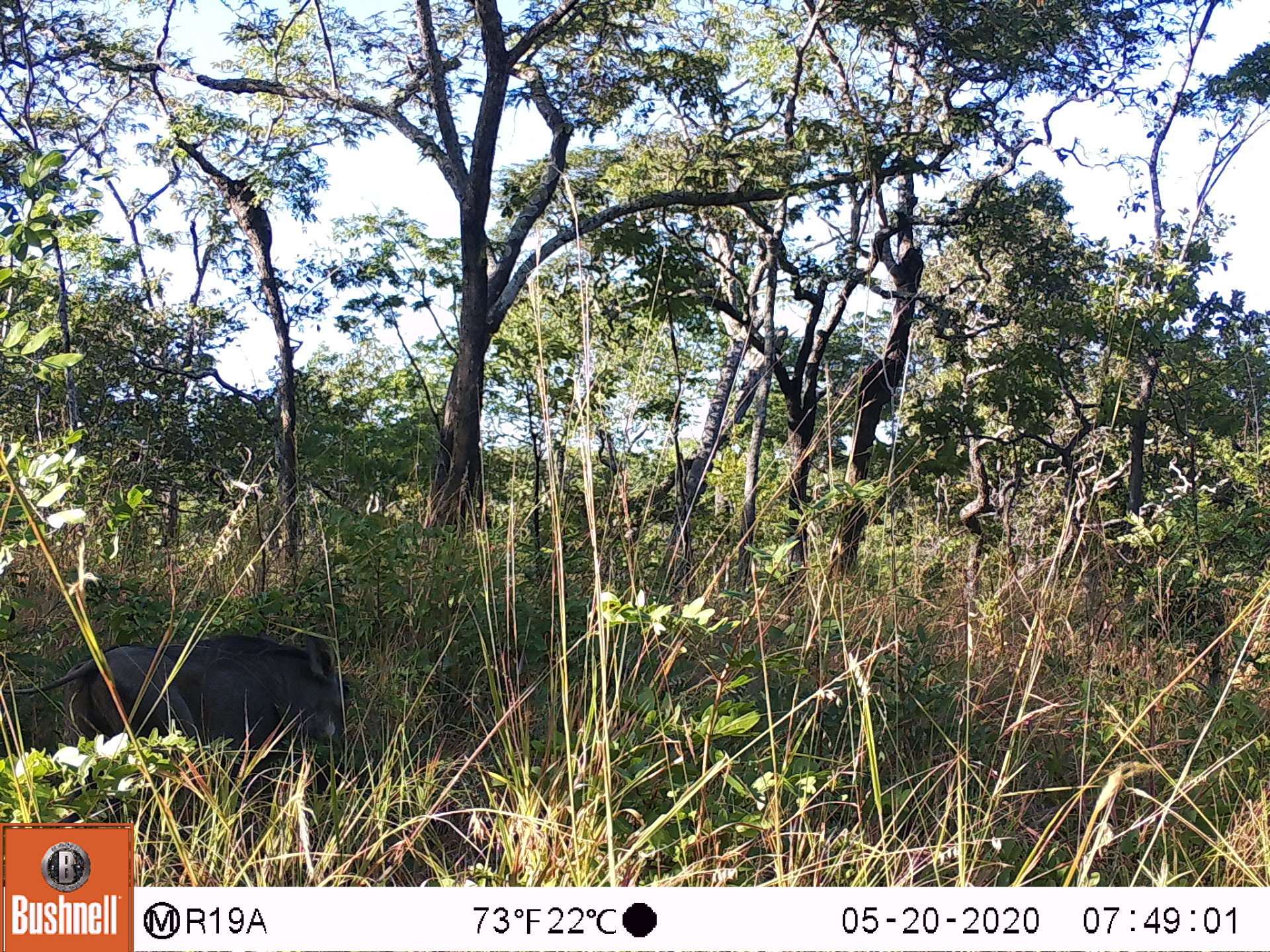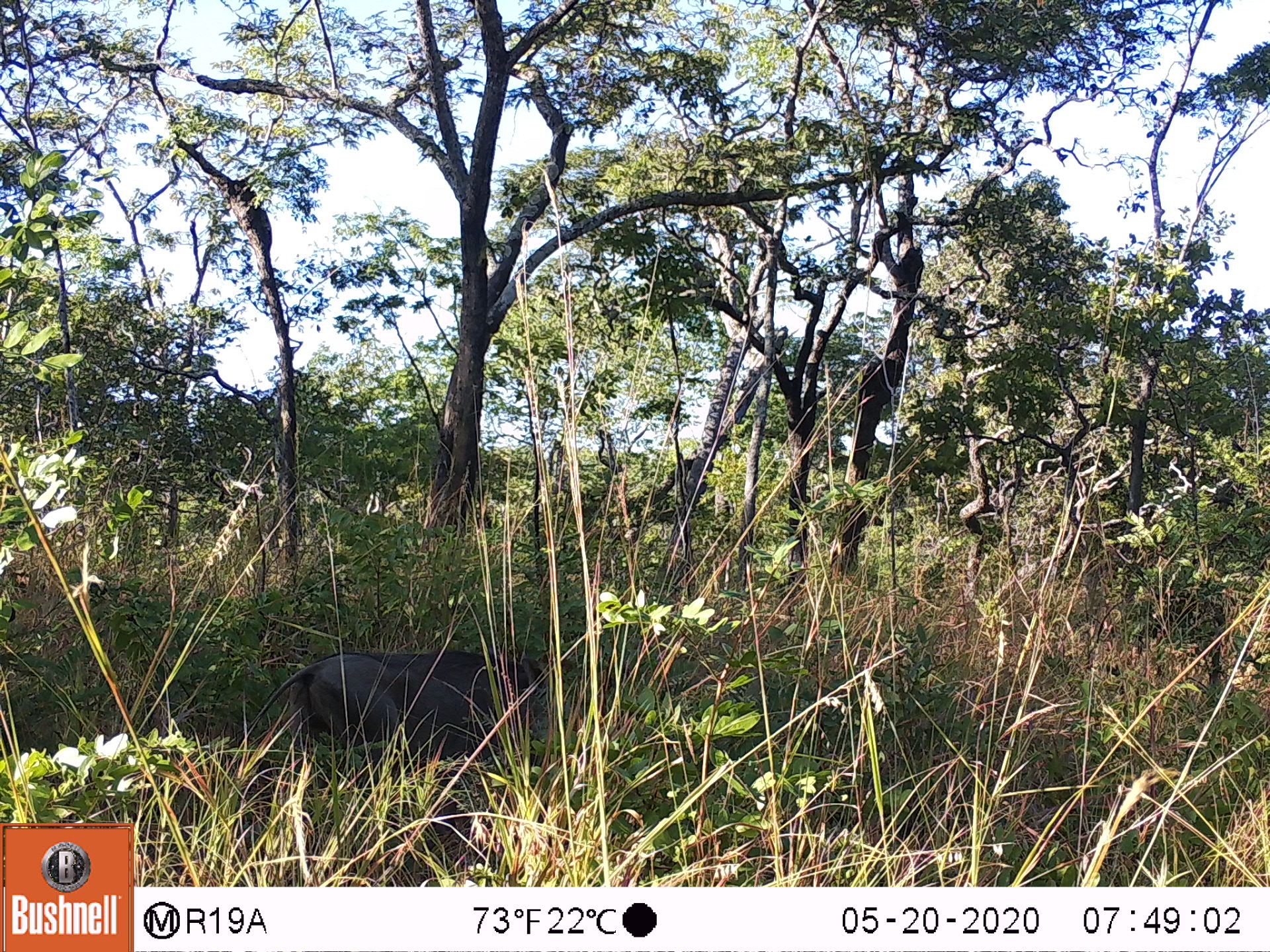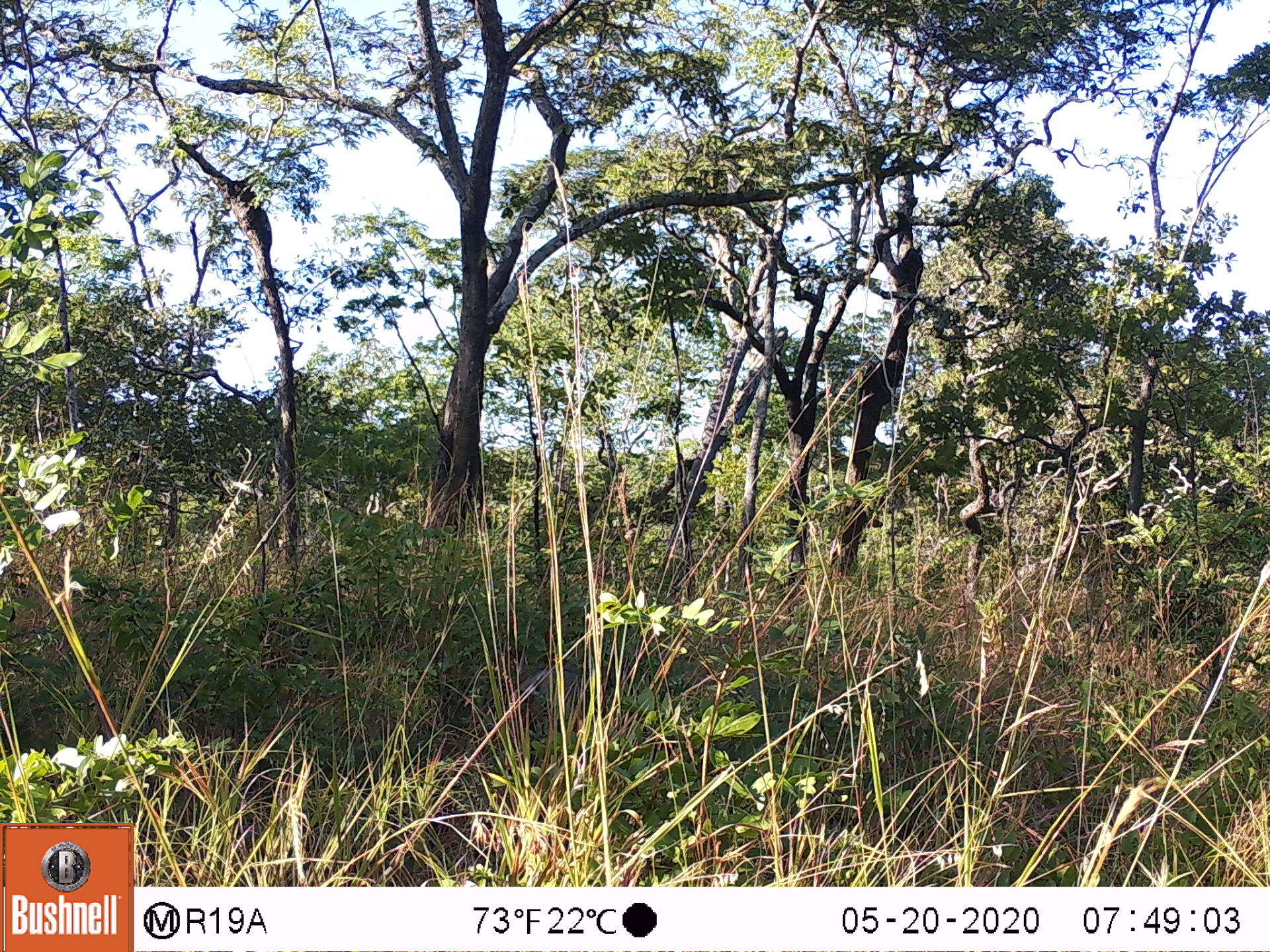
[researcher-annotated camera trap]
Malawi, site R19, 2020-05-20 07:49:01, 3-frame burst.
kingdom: Animalia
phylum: Chordata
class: Mammalia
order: Artiodactyla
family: Suidae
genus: Phacochoerus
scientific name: Phacochoerus africanus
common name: common warthog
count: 1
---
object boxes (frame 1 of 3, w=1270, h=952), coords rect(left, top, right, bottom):
common warthog: rect(0, 627, 384, 764)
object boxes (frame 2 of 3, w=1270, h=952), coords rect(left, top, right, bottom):
common warthog: rect(240, 643, 558, 764)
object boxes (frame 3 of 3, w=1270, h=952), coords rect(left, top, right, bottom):
common warthog: rect(513, 645, 616, 729)